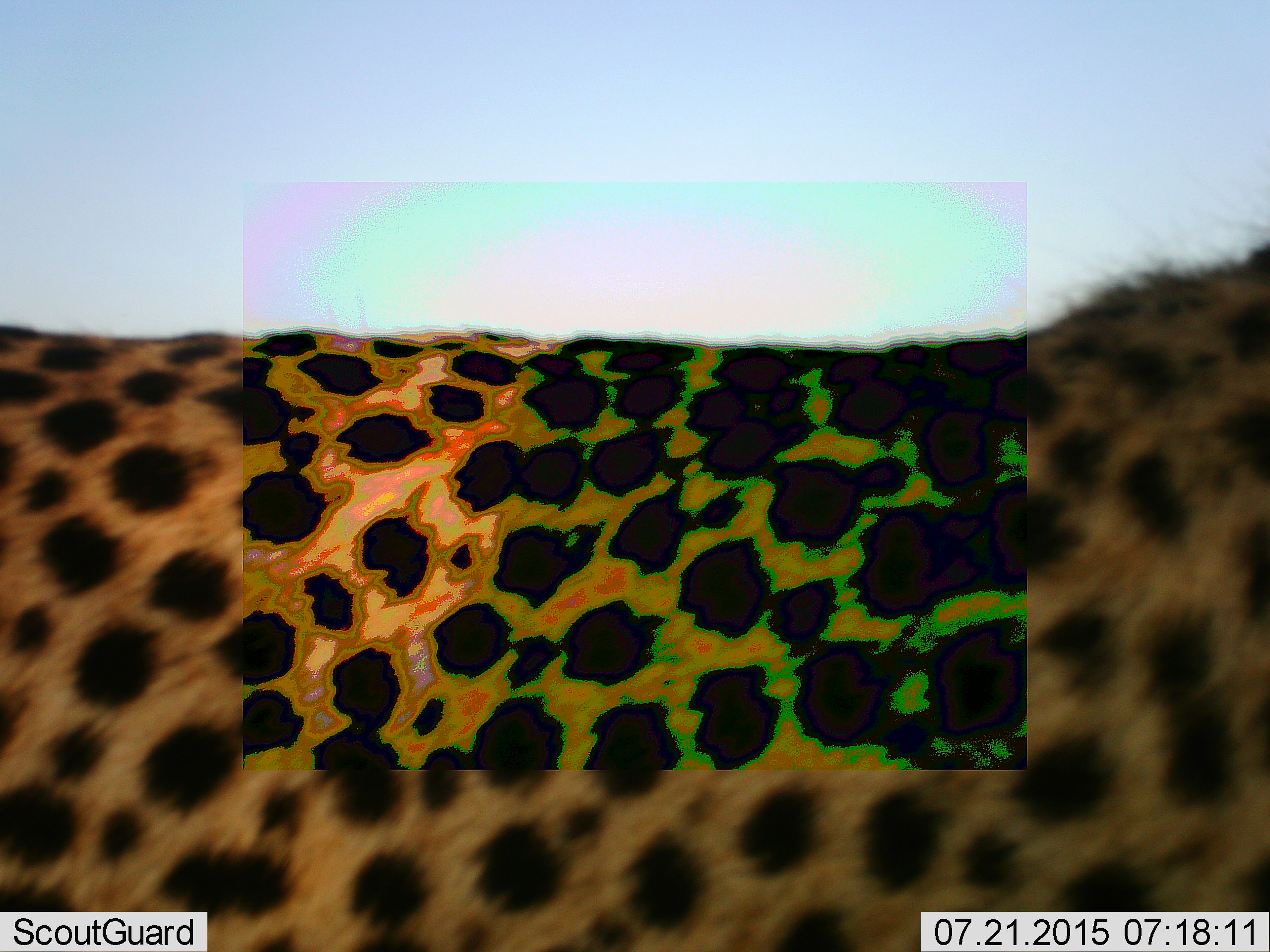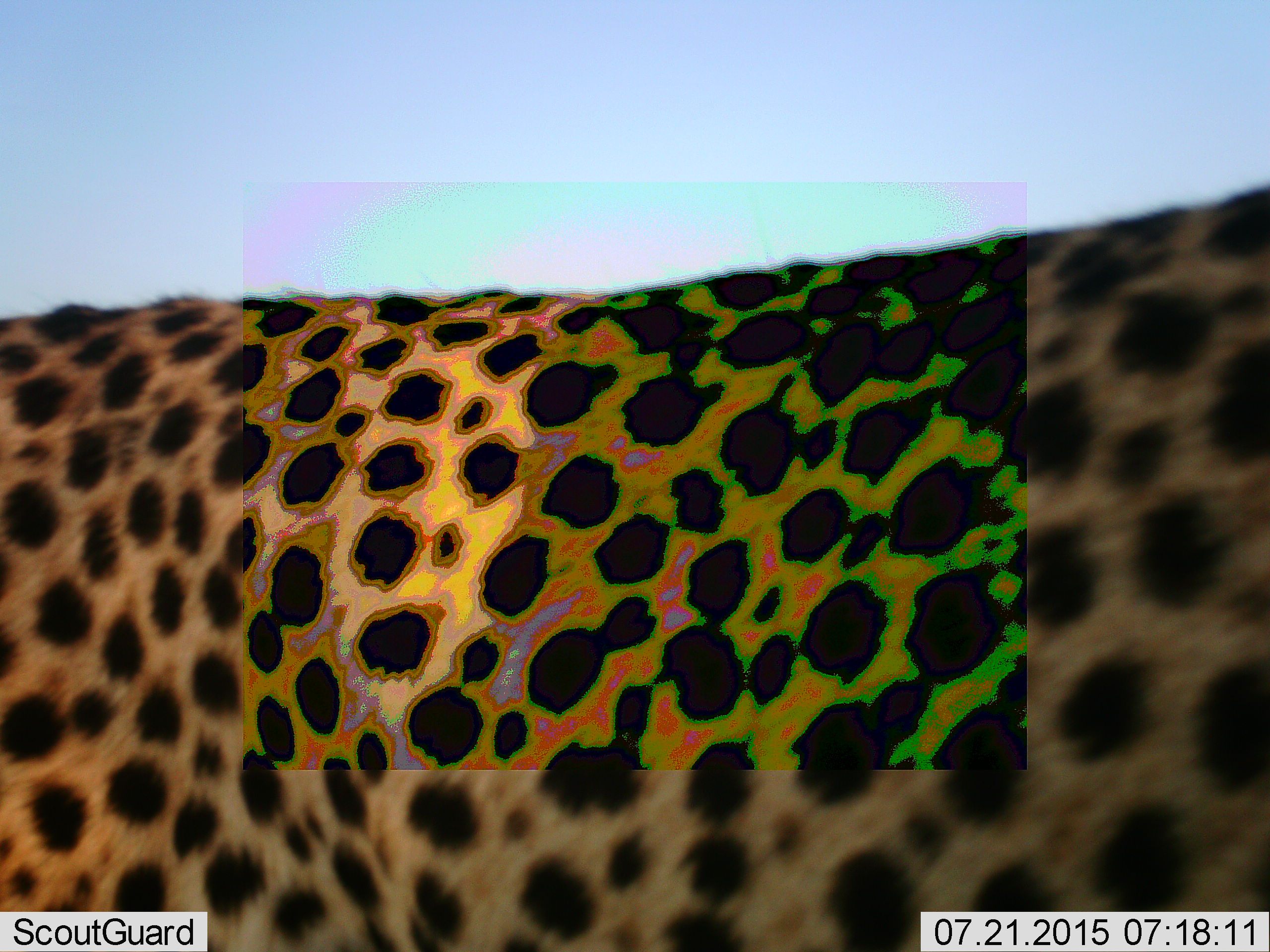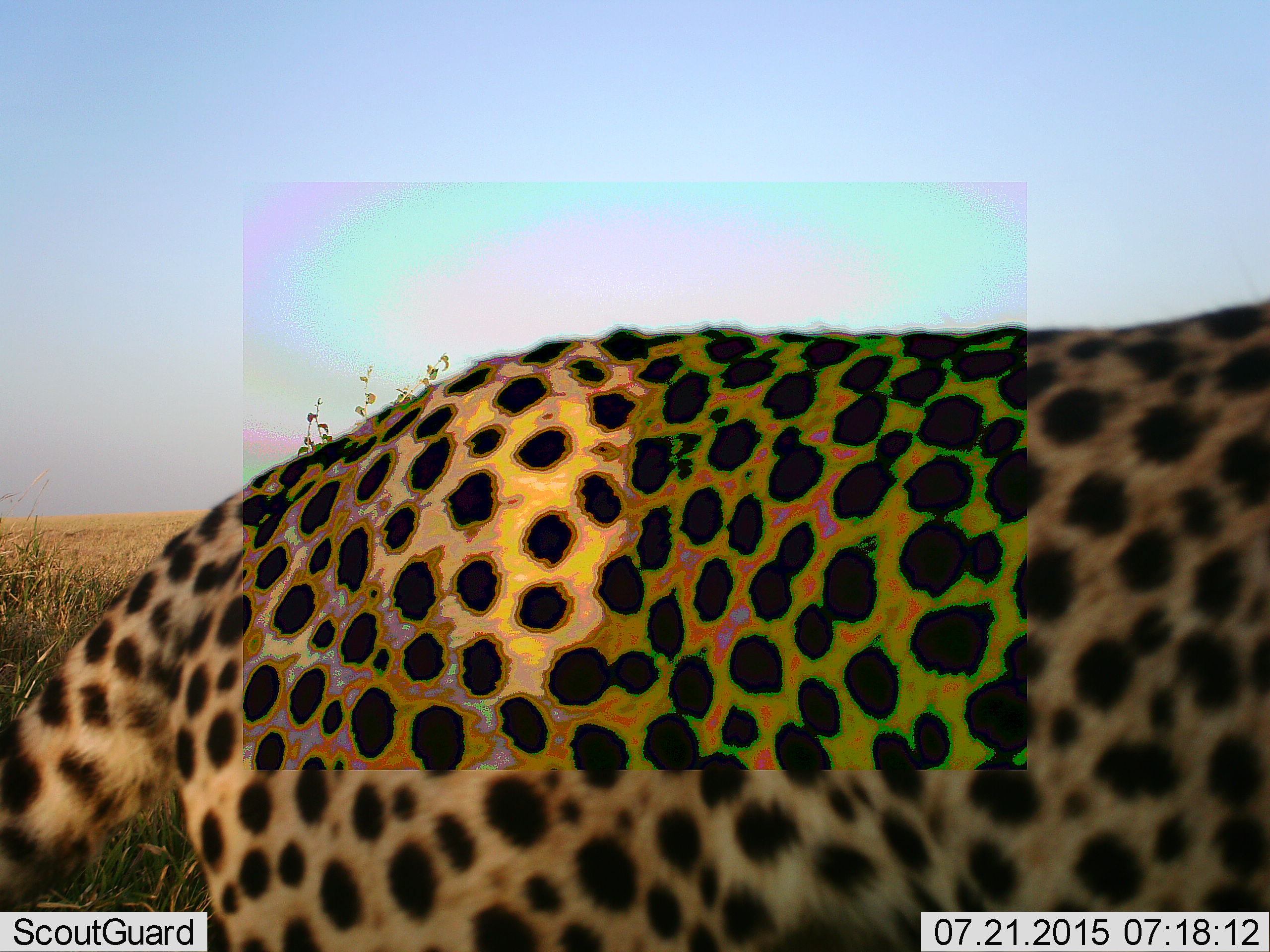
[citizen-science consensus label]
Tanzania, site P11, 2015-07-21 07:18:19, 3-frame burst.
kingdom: Animalia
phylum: Chordata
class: Mammalia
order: Carnivora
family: Felidae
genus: Acinonyx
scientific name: Acinonyx jubatus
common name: cheetah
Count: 1.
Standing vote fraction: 44%.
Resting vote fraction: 0%.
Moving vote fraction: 67%.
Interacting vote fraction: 0%.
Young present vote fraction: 0%.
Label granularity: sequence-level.